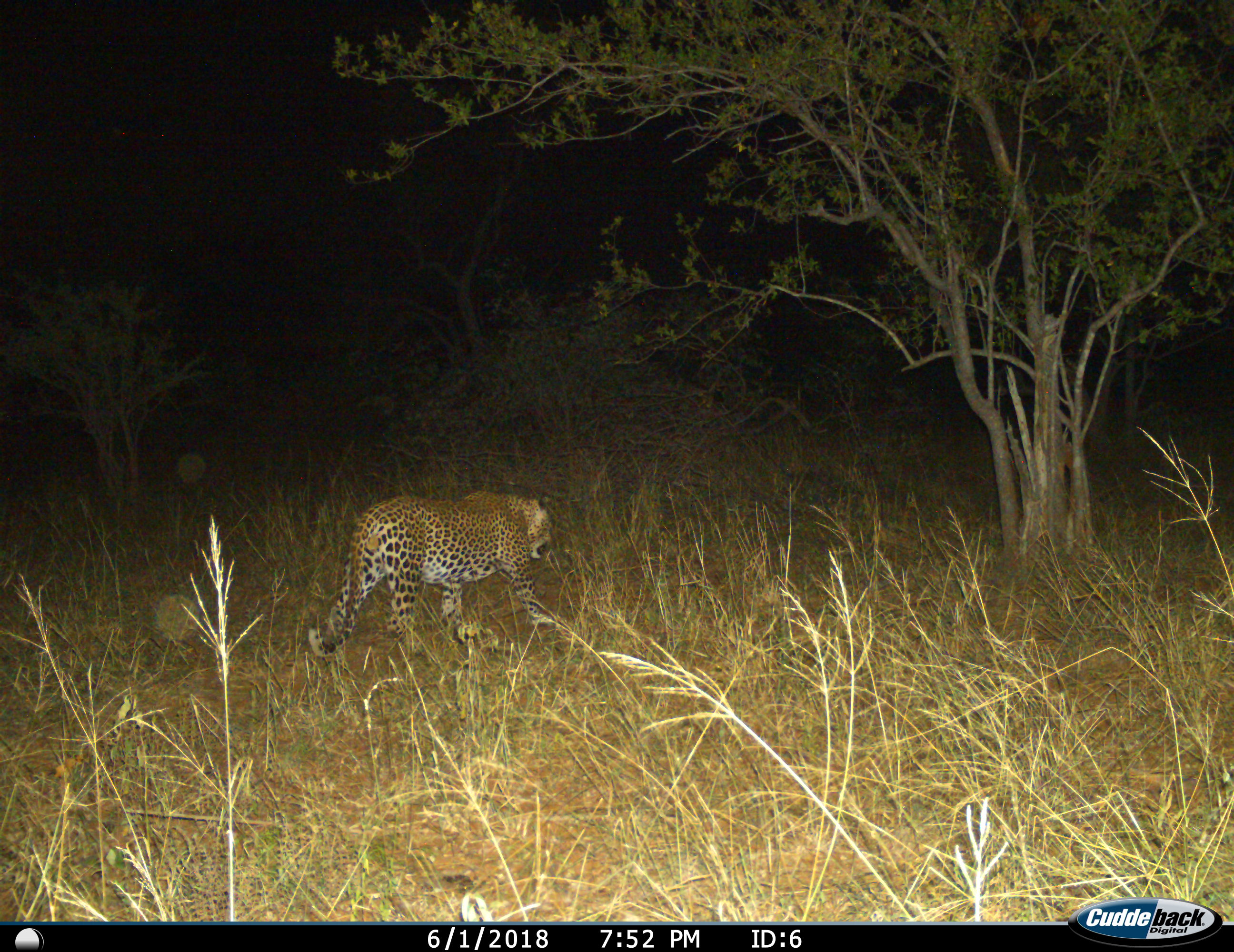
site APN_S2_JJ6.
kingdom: Animalia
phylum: Chordata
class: Mammalia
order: Carnivora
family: Felidae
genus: Panthera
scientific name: Panthera pardus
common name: leopard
Leopard (Panthera pardus), count 1. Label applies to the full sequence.